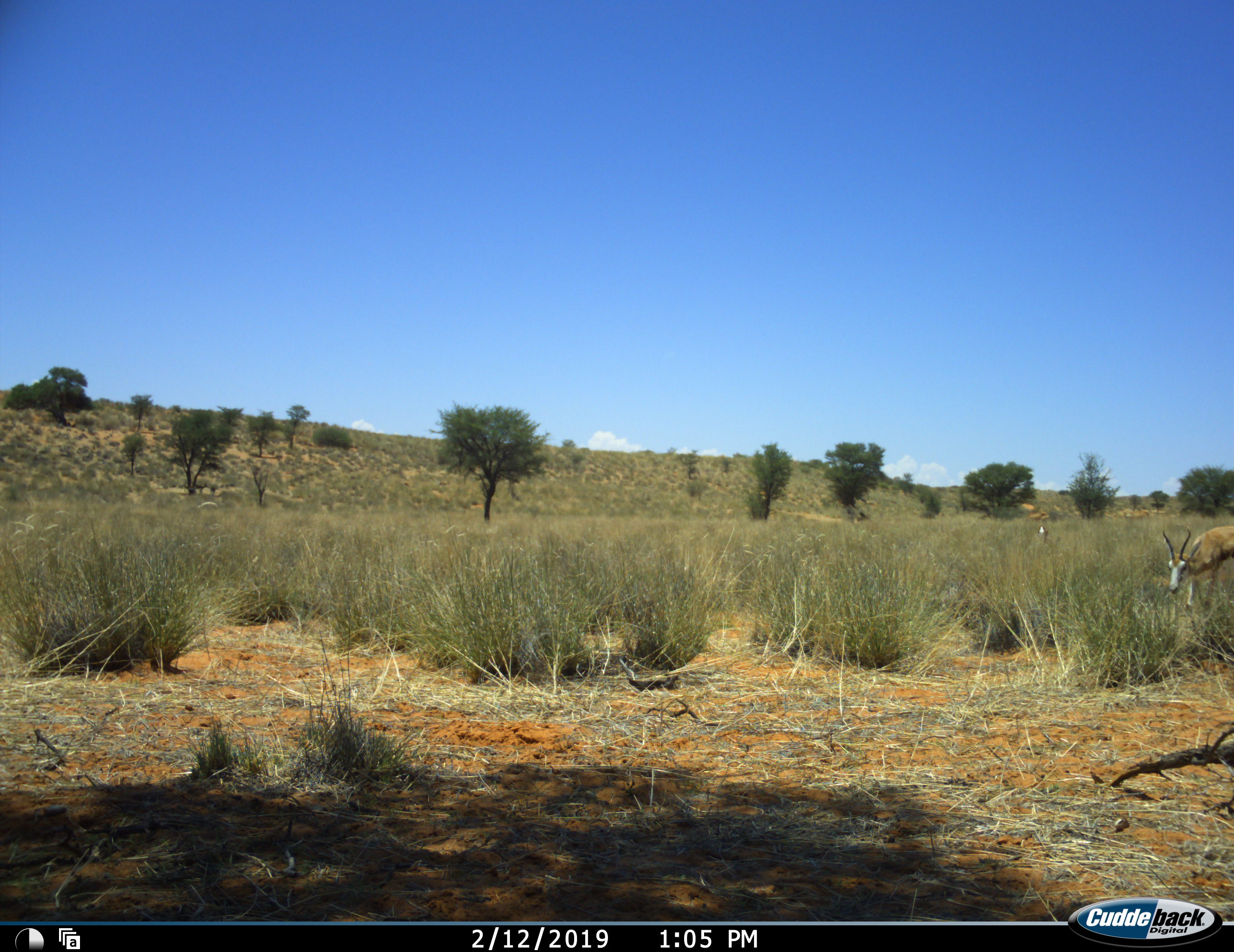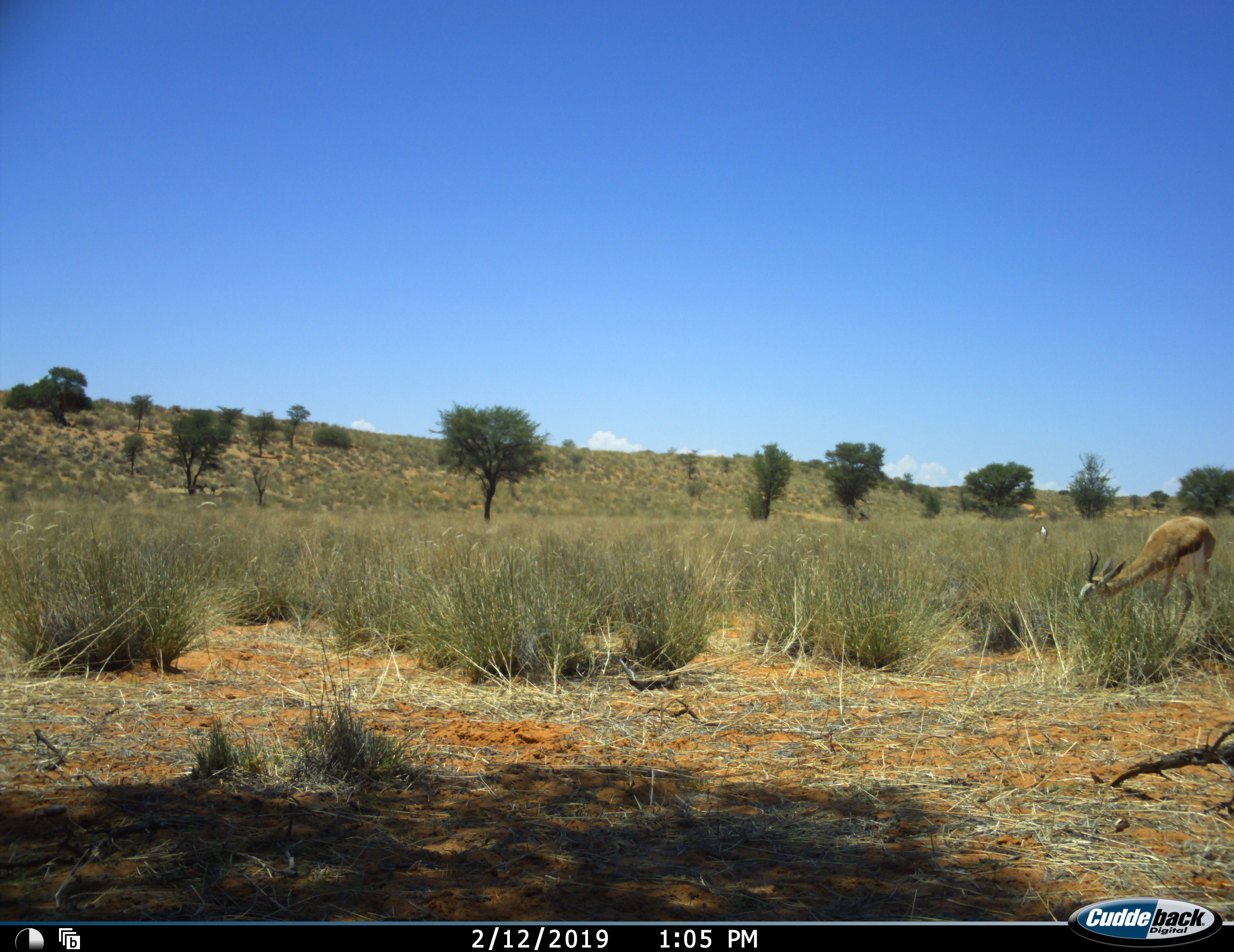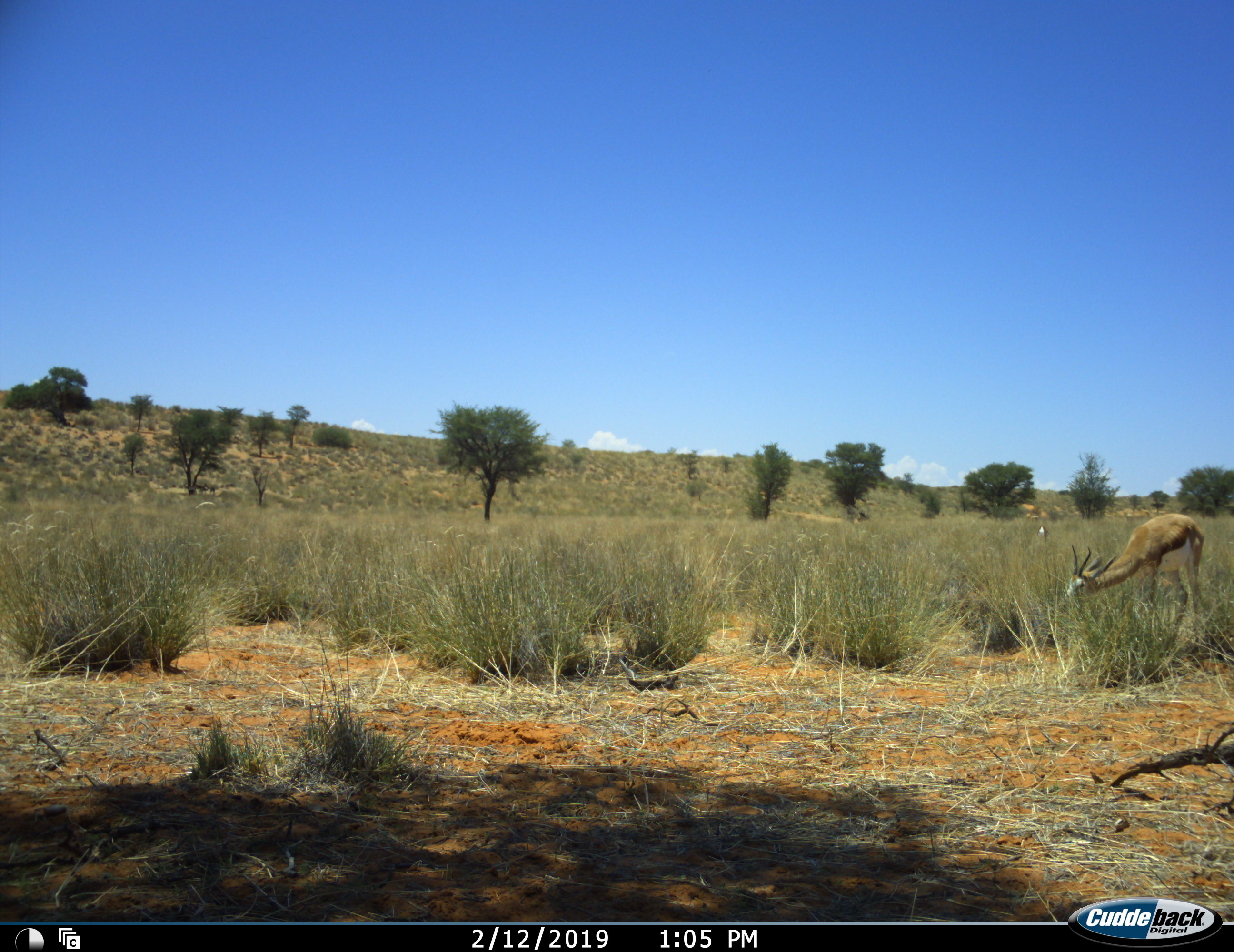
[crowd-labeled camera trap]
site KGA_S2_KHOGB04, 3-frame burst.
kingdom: Animalia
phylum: Chordata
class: Mammalia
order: Artiodactyla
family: Bovidae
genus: Antidorcas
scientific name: Antidorcas marsupialis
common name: springbok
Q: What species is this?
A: Springbok (Antidorcas marsupialis).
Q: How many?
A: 1.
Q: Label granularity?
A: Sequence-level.